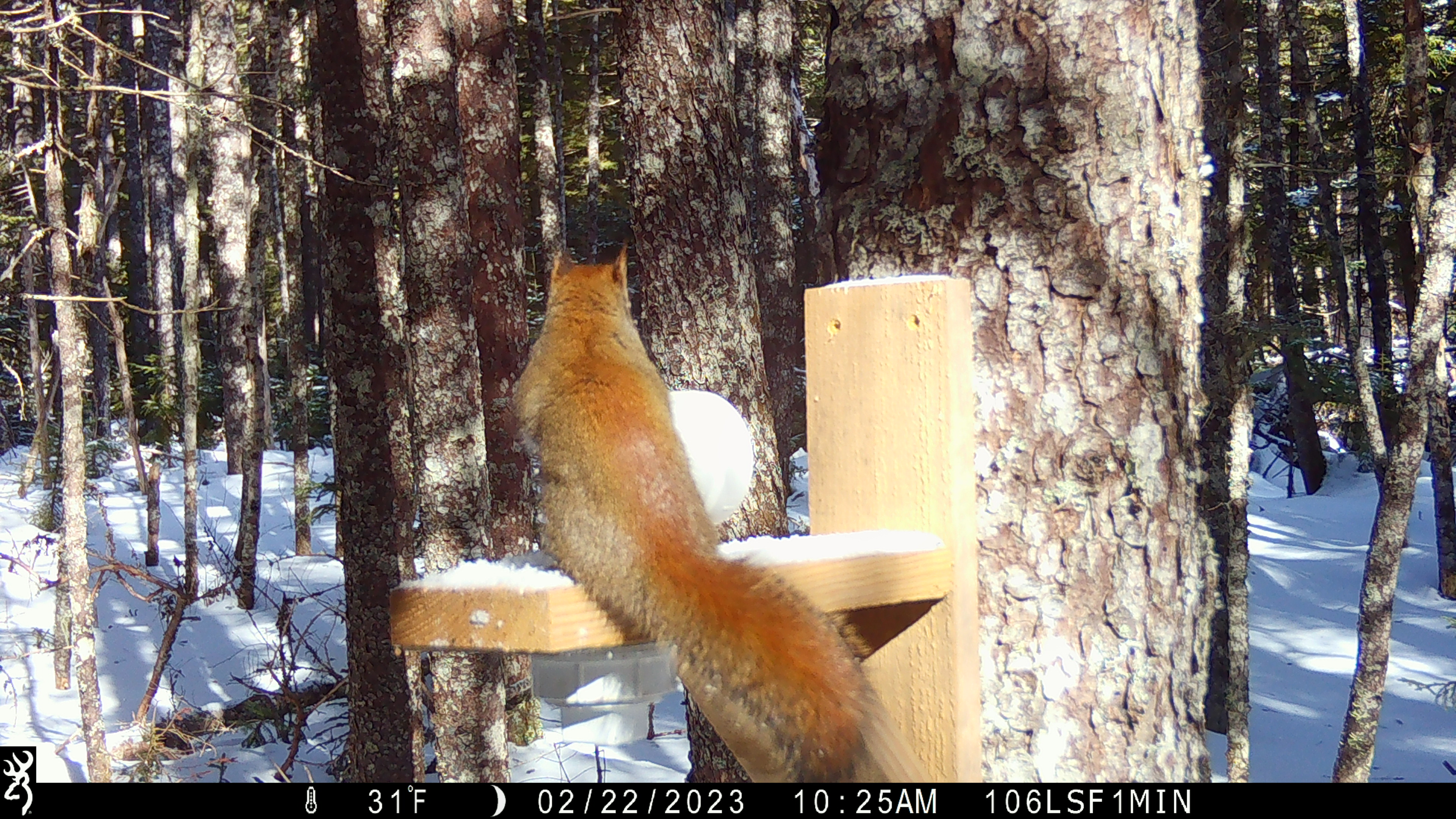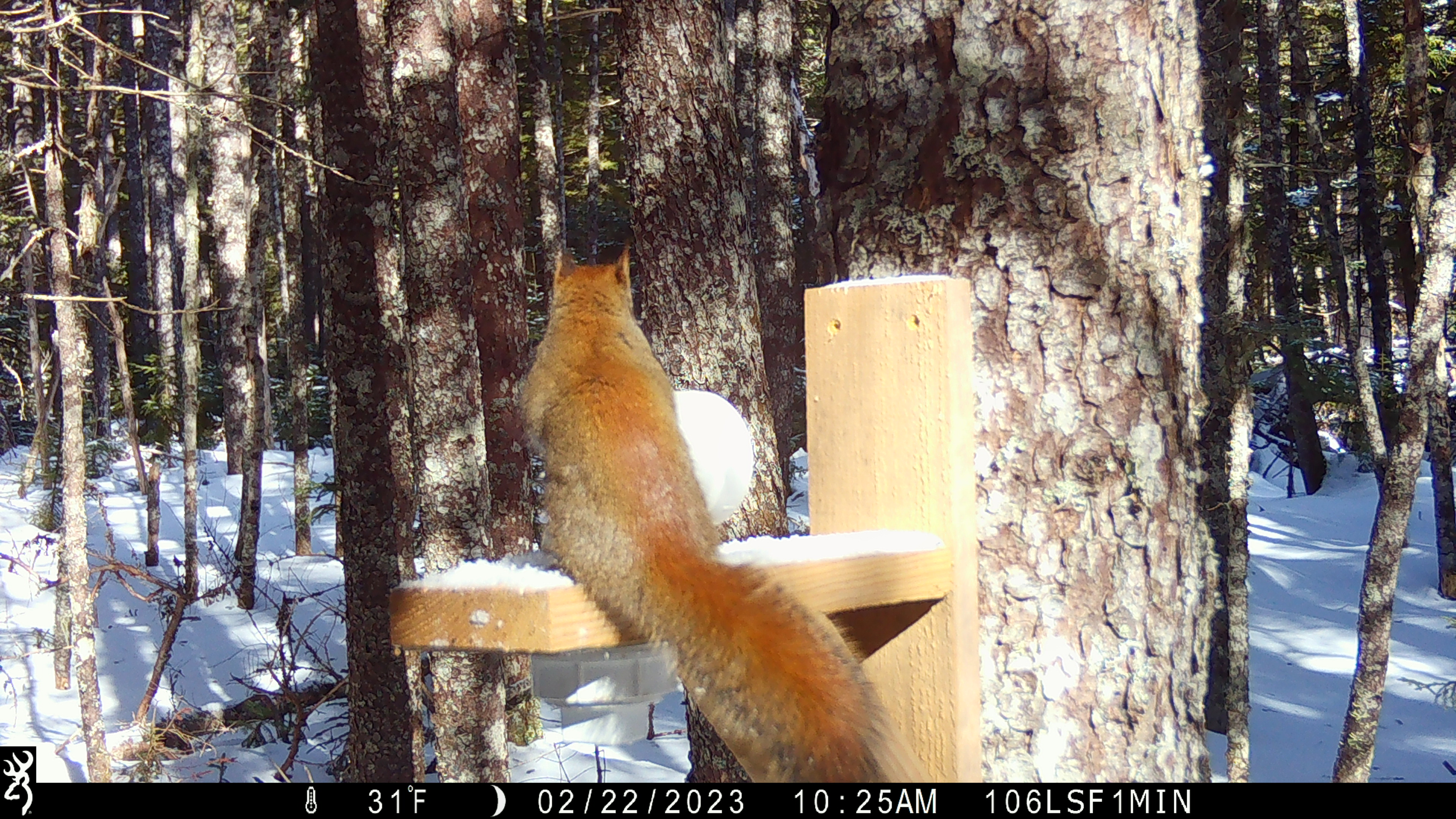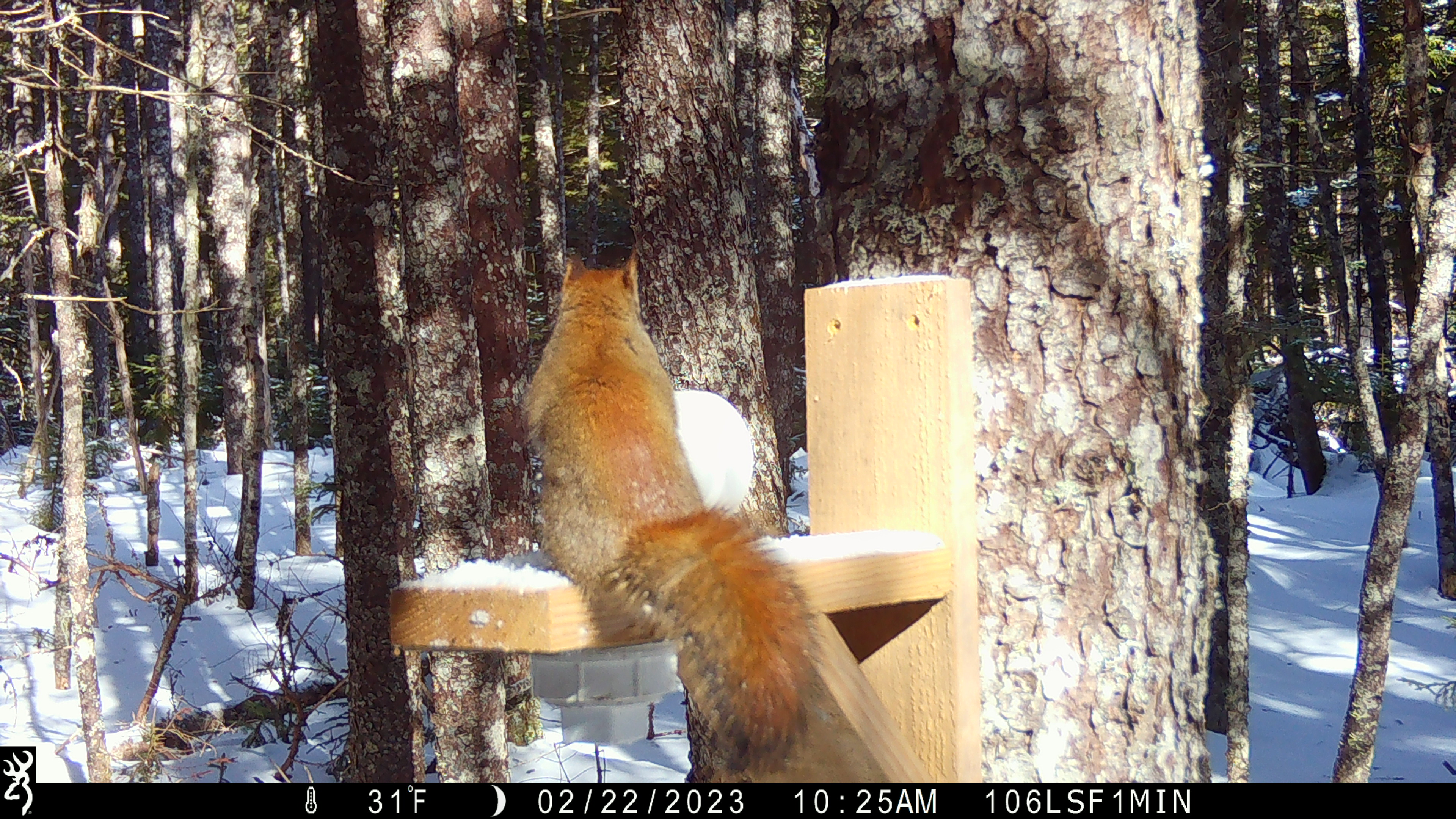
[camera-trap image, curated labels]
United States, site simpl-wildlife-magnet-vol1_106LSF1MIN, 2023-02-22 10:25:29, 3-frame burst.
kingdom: Animalia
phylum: Chordata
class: Mammalia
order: Rodentia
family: Sciuridae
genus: Tamiasciurus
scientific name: Tamiasciurus hudsonicus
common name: red squirrel